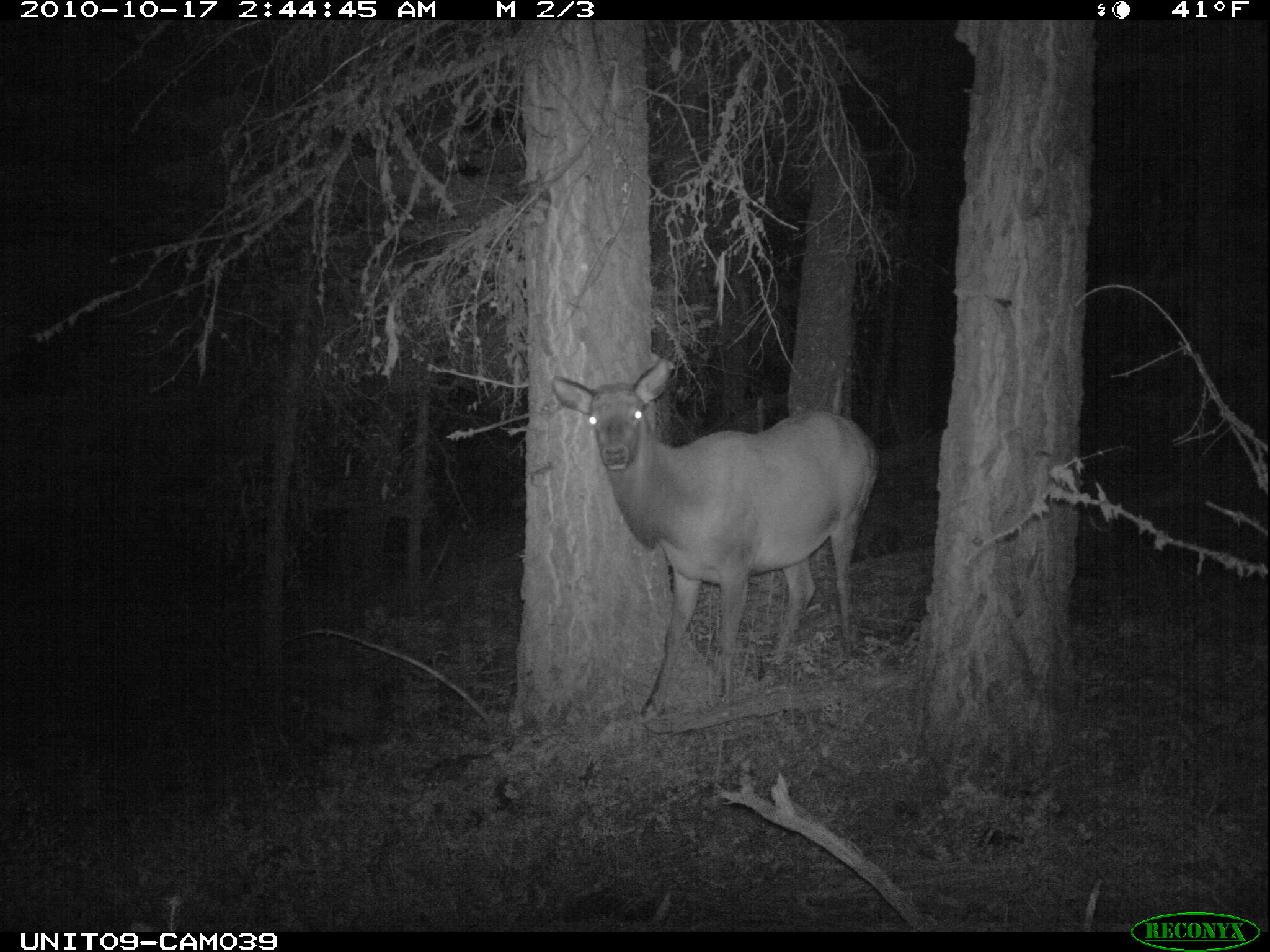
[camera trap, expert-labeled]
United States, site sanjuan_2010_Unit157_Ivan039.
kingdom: Animalia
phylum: Chordata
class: Mammalia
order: Artiodactyla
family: Cervidae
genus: Cervus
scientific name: Cervus elaphus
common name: red deer